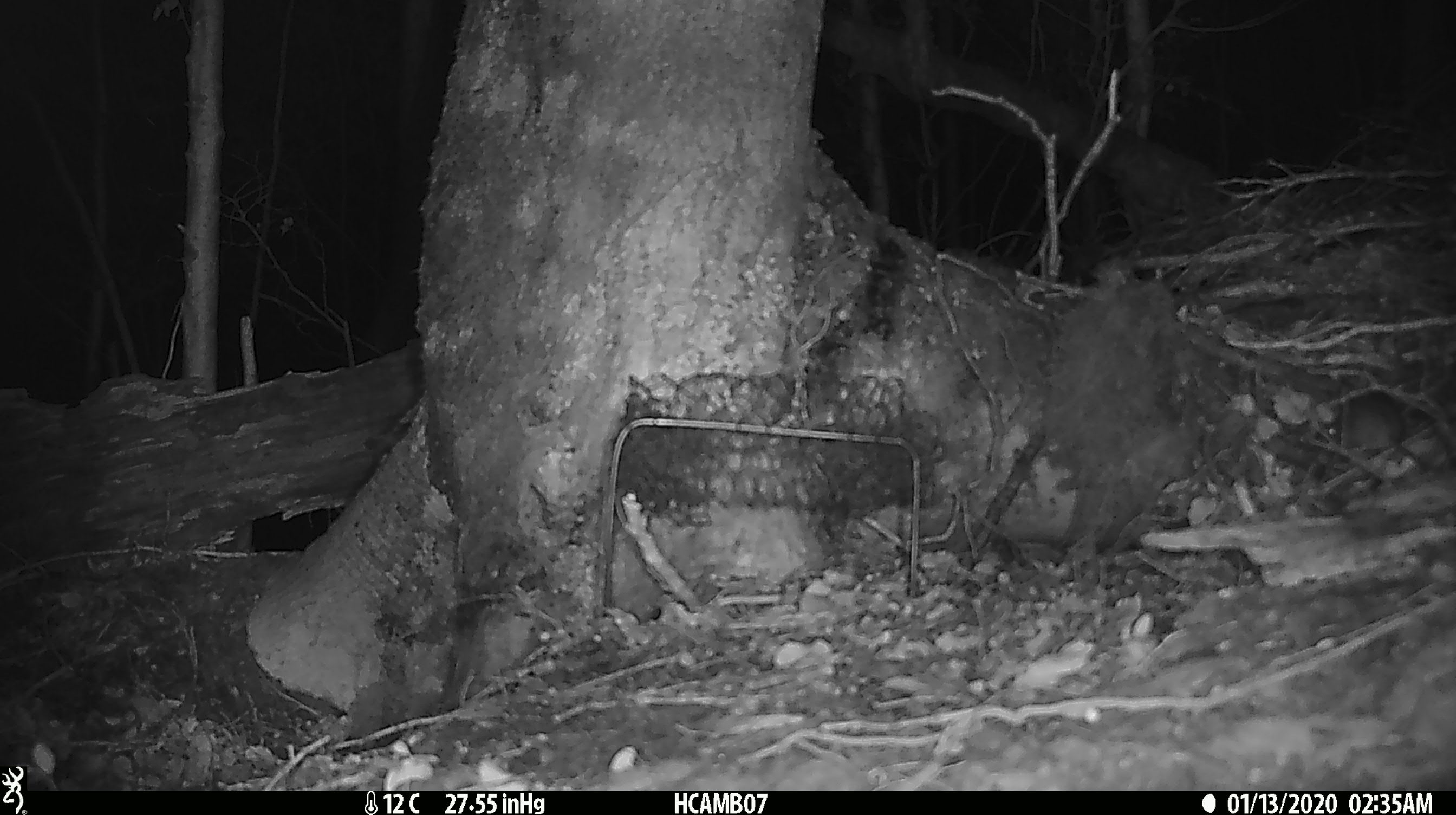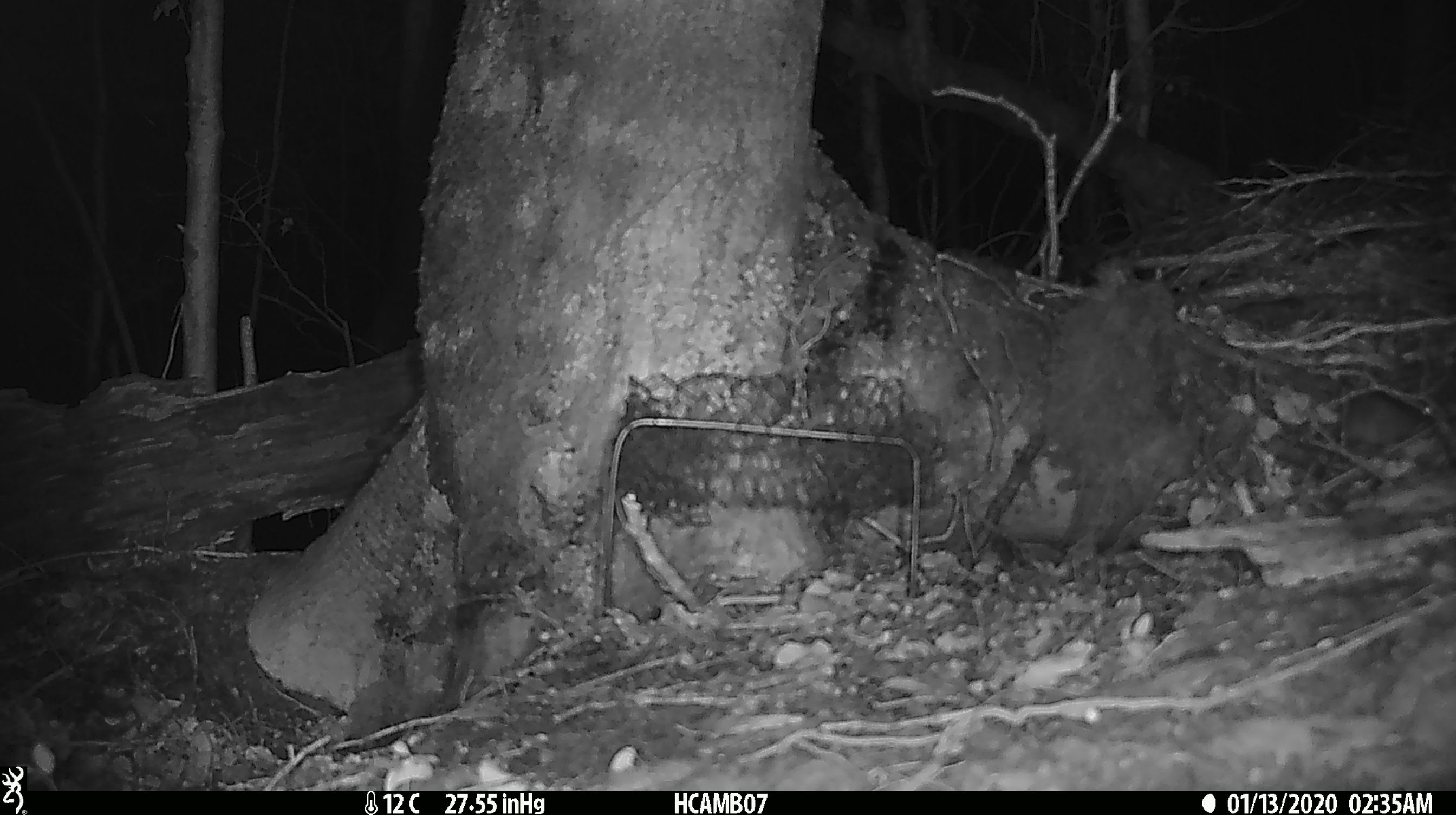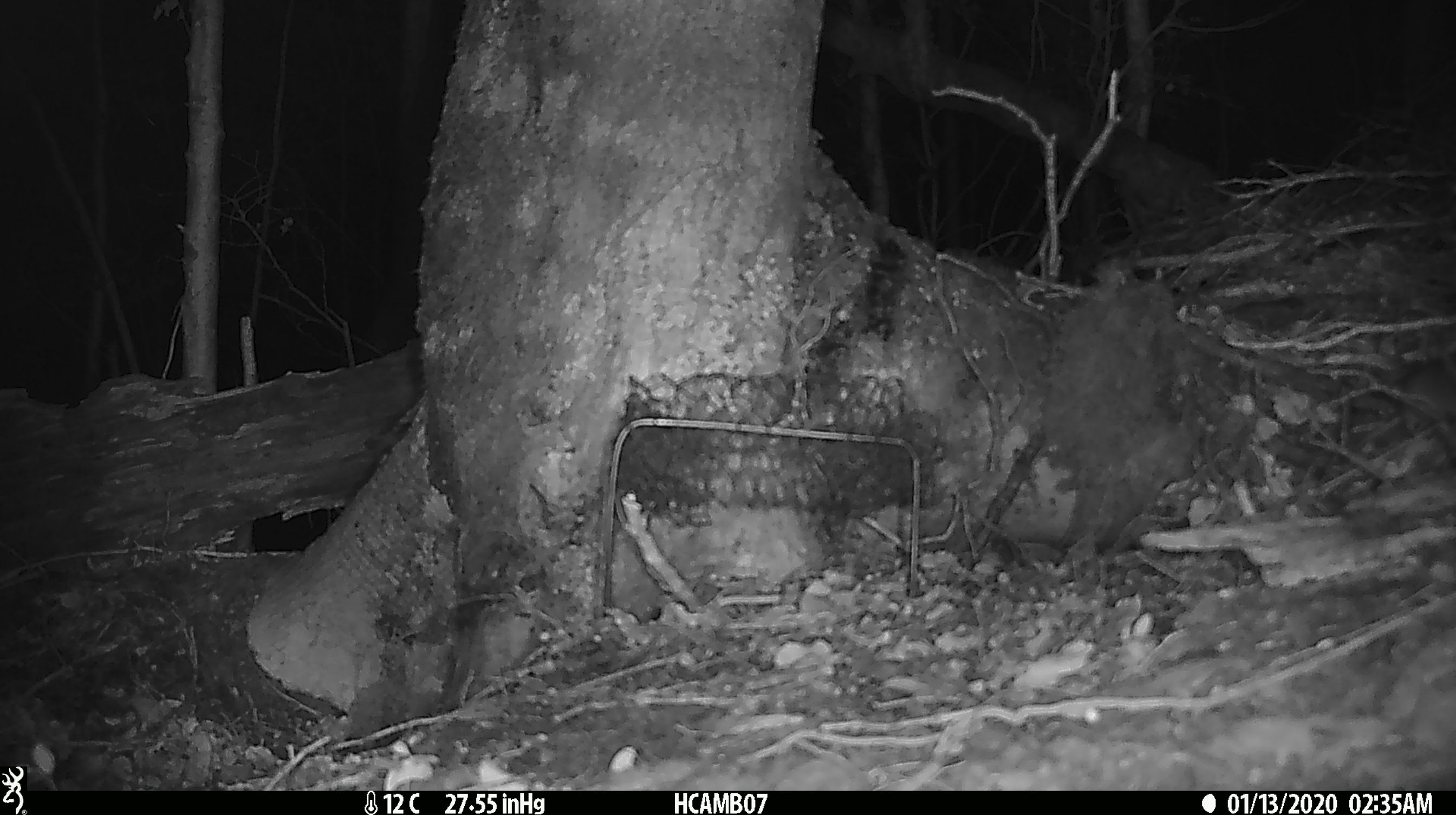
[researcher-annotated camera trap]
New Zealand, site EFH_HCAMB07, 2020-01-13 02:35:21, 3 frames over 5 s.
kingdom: Animalia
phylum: Chordata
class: Mammalia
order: Rodentia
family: Muridae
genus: Mus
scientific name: Mus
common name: mouse